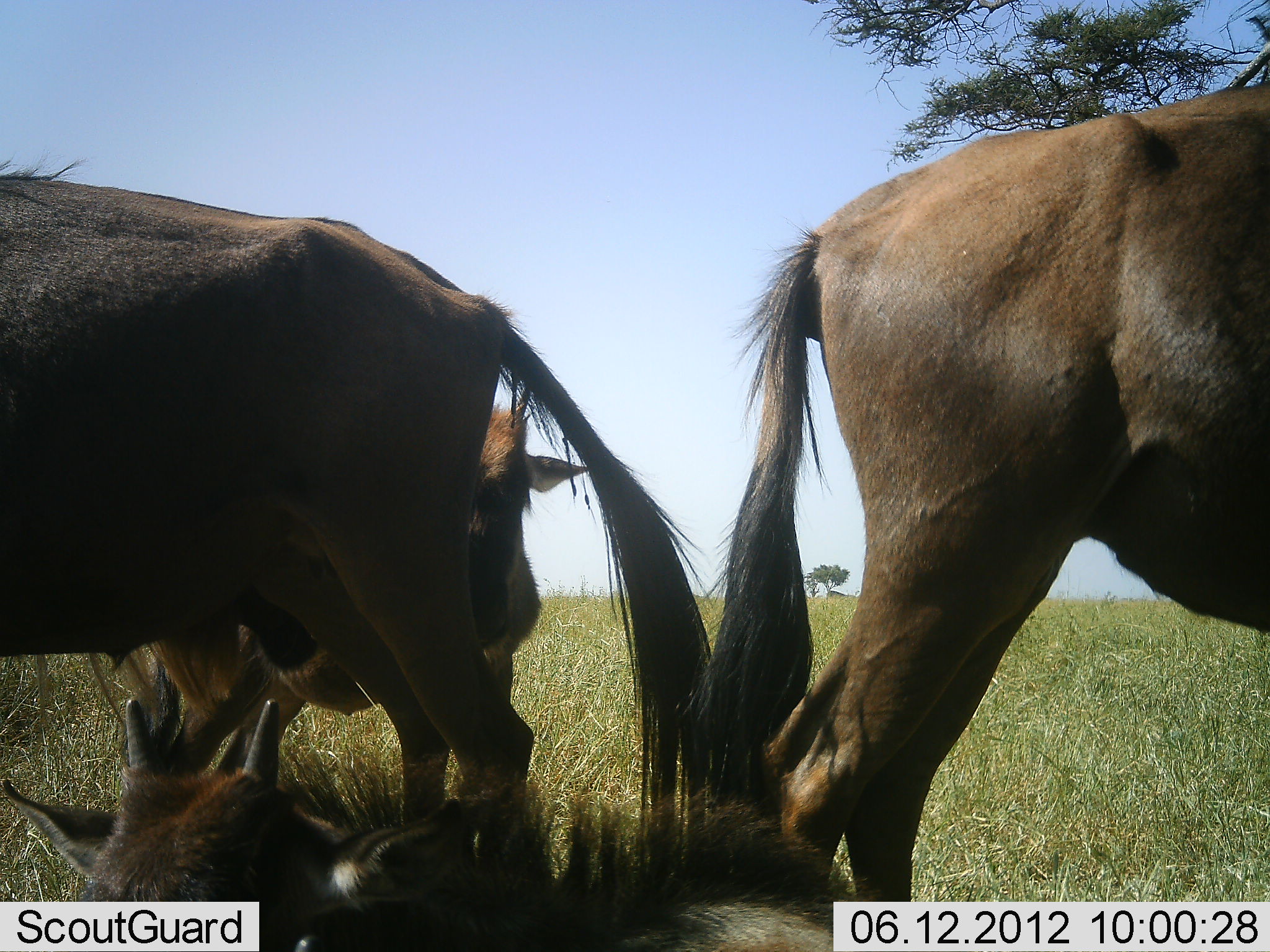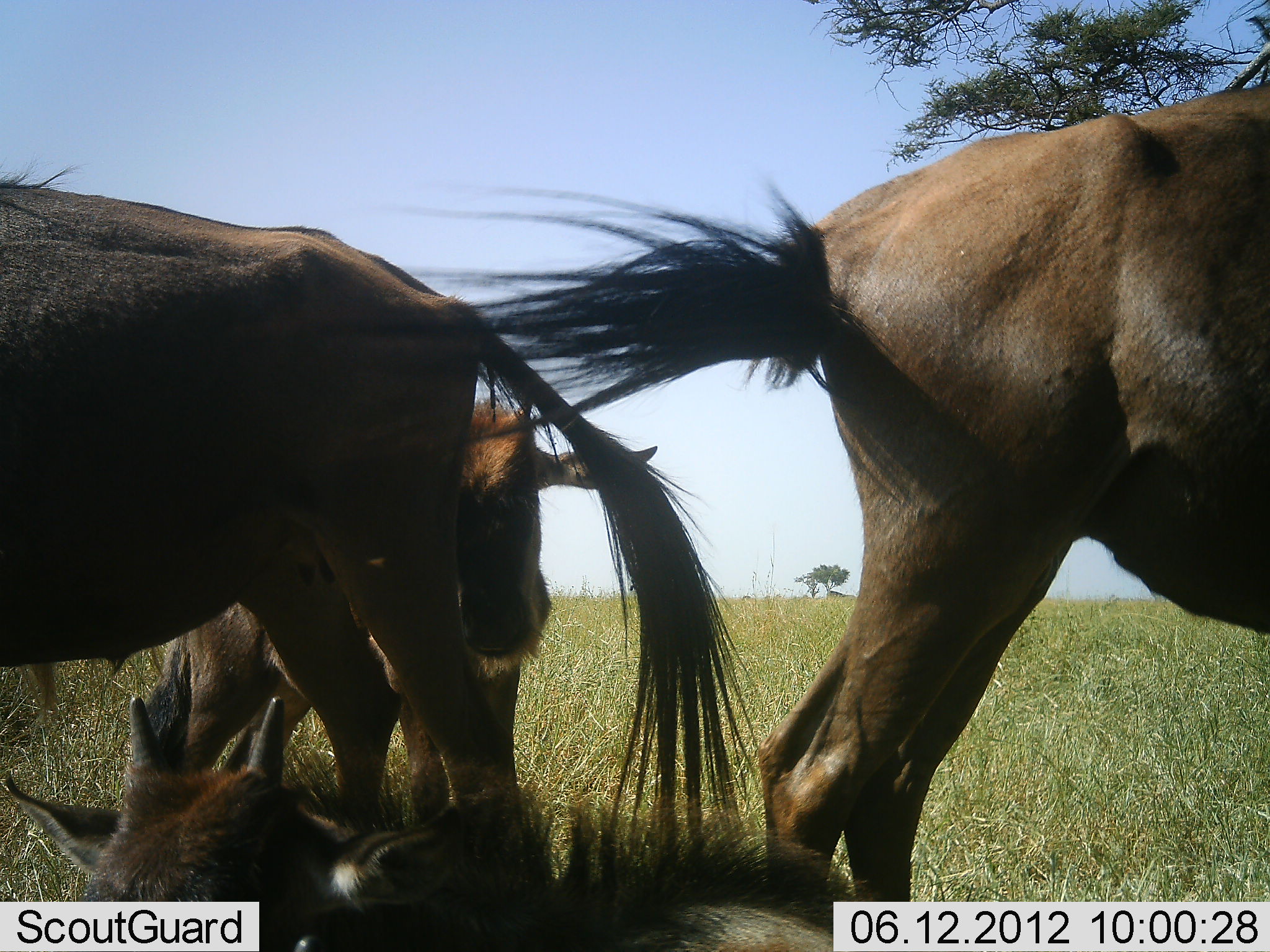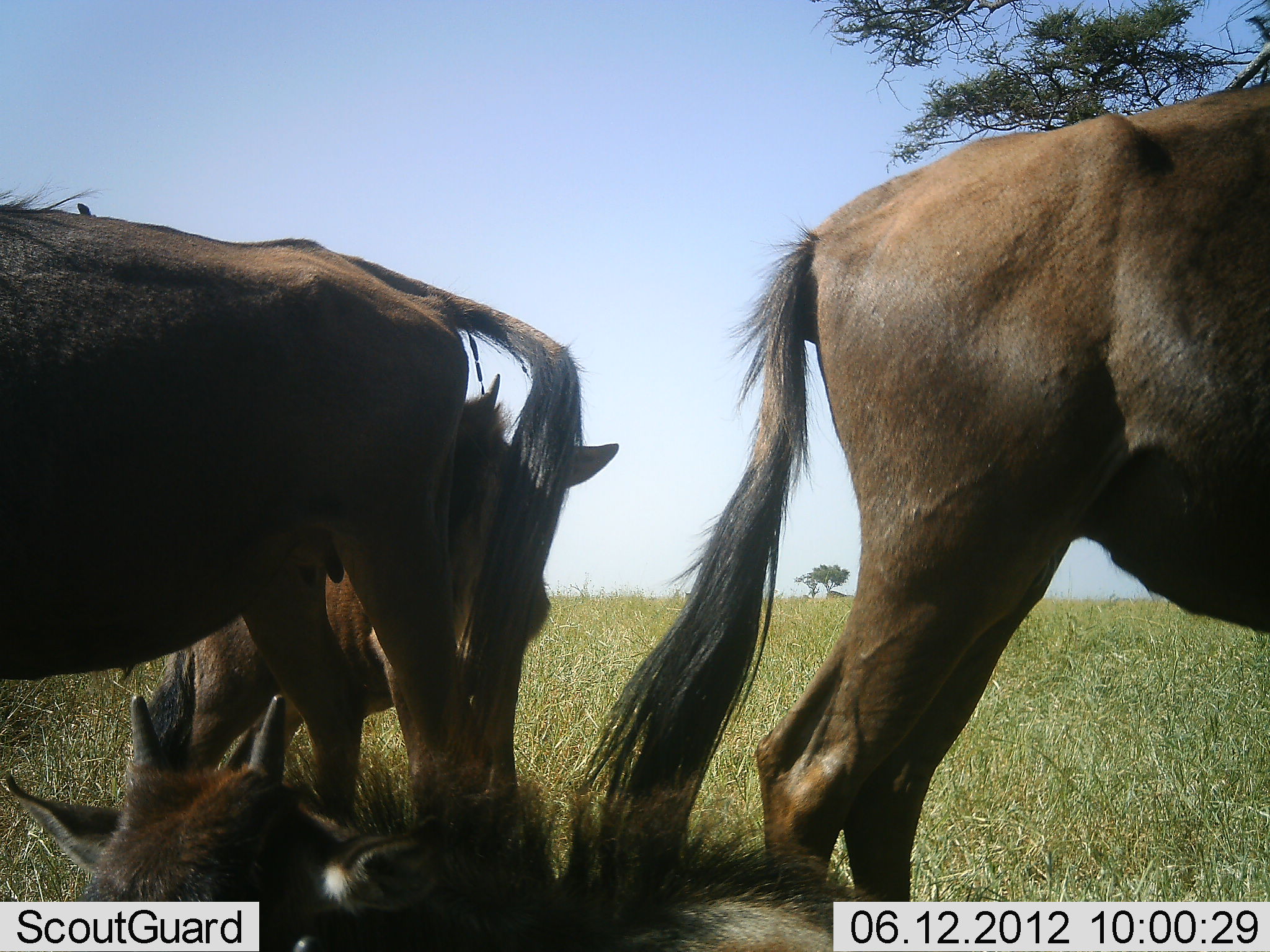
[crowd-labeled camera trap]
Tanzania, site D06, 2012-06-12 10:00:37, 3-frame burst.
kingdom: Animalia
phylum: Chordata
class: Mammalia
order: Artiodactyla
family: Bovidae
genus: Connochaetes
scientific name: Connochaetes taurinus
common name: blue wildebeest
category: wildebeest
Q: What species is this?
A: Wildebeest (blue wildebeest) (Connochaetes taurinus).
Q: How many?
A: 4.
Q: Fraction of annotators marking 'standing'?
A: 90%.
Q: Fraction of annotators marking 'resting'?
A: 100%.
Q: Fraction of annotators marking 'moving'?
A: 10%.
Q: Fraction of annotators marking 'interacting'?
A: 20%.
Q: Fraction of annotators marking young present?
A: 80%.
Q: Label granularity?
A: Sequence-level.